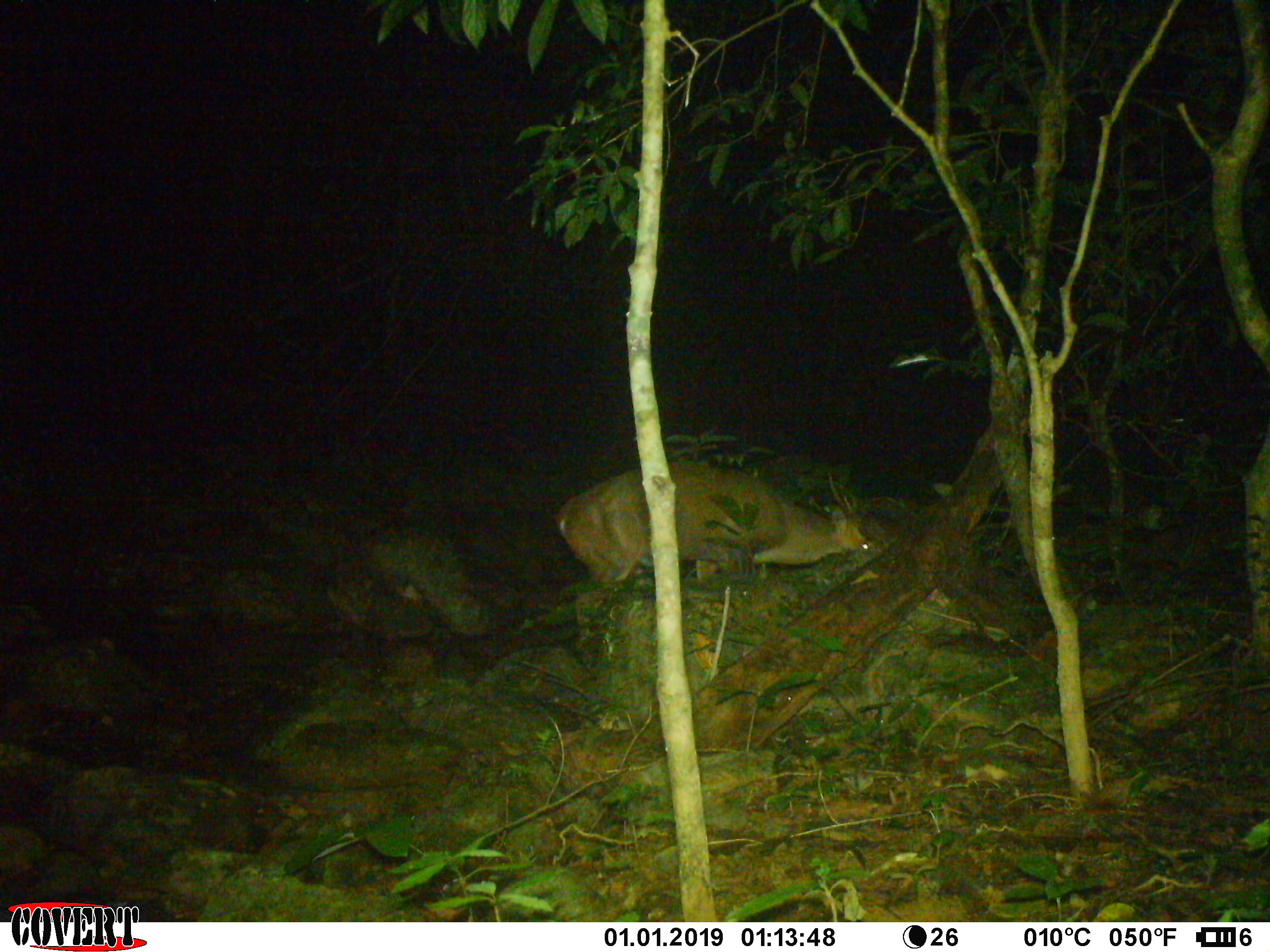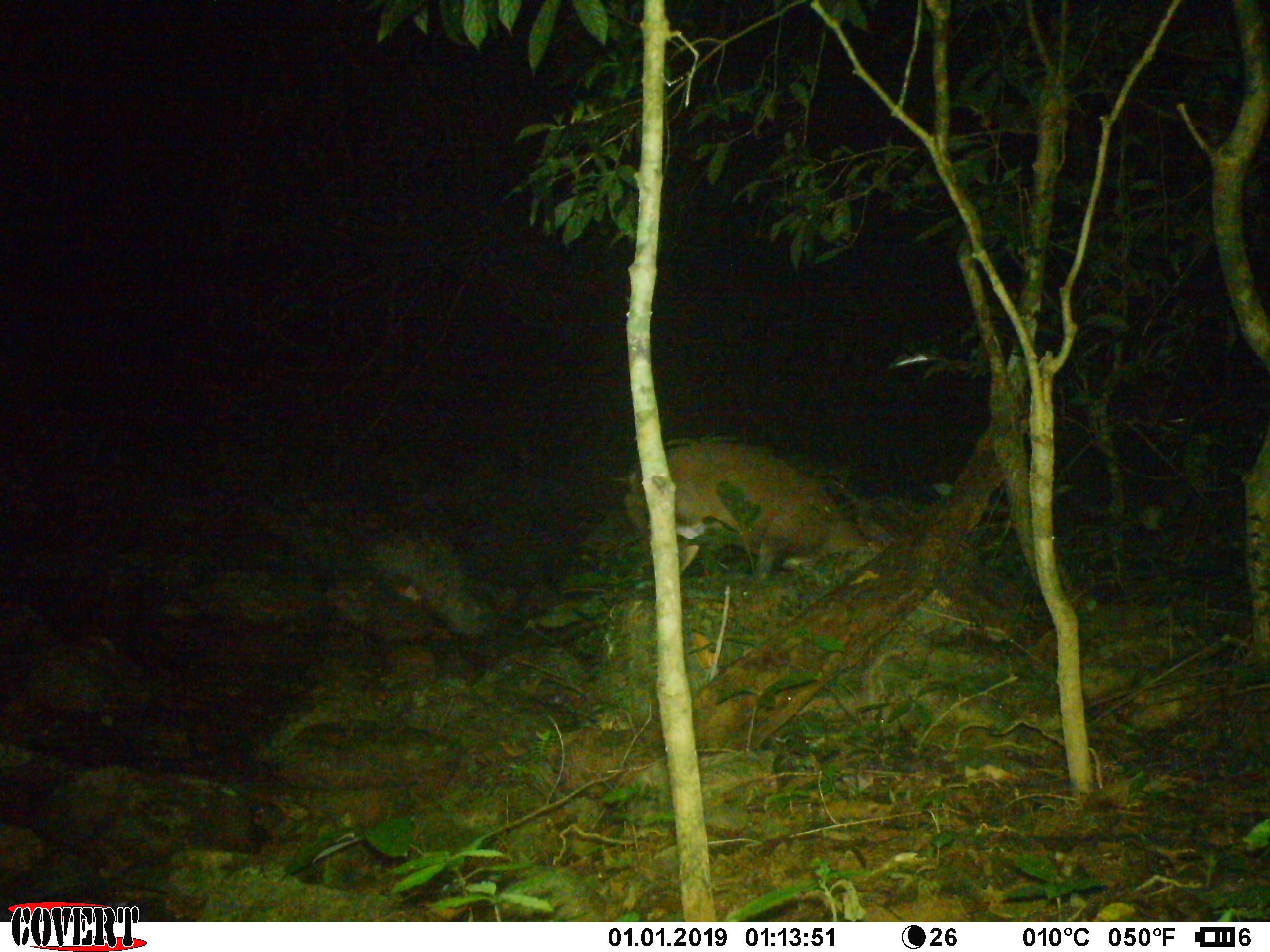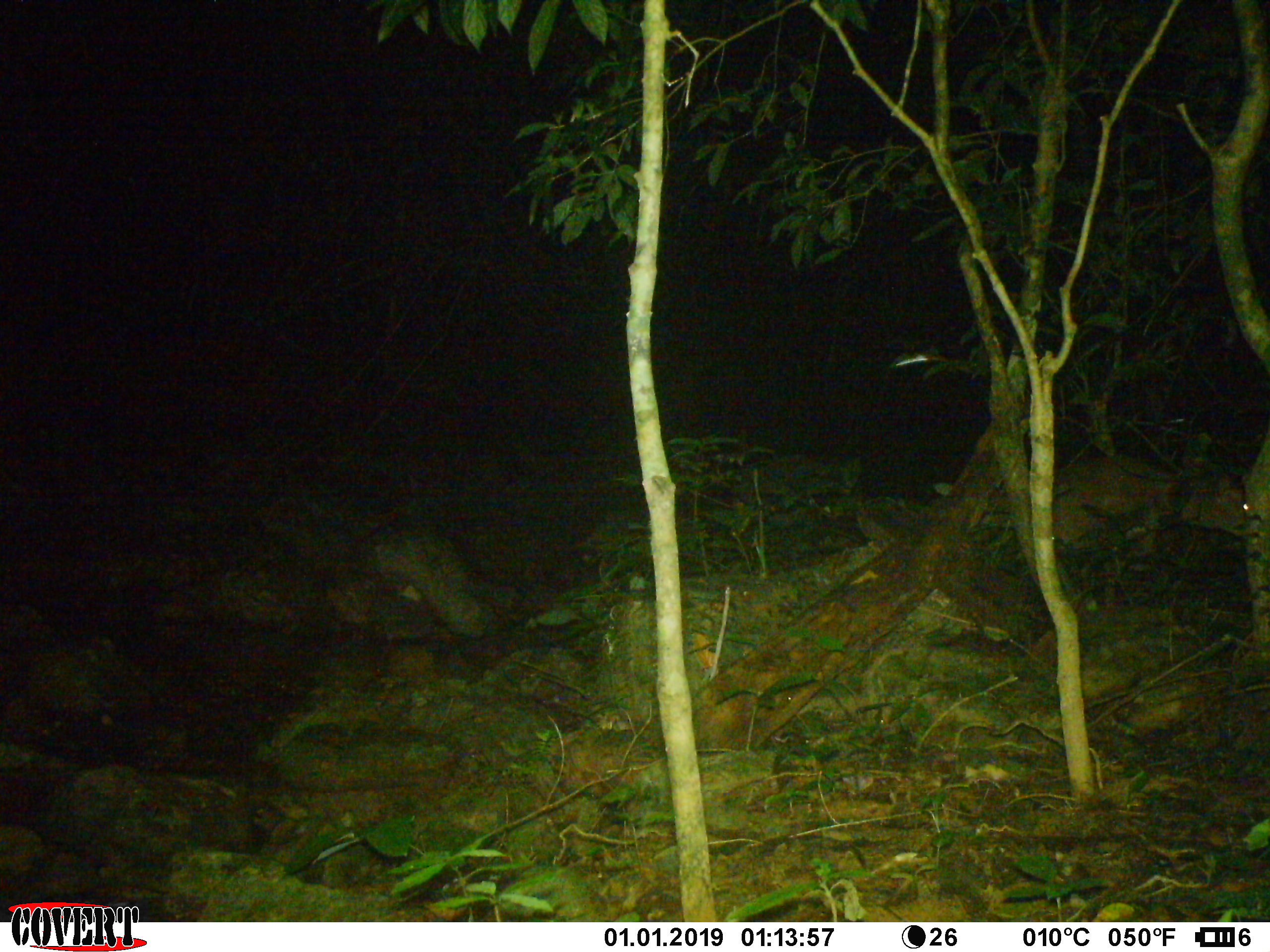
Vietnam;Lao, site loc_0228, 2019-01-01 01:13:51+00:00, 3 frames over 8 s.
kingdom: Animalia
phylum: Chordata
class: Mammalia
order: Artiodactyla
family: Cervidae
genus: Muntiacus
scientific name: Muntiacus vuquangensis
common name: large-antlered muntjac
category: large antlered muntjac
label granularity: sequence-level